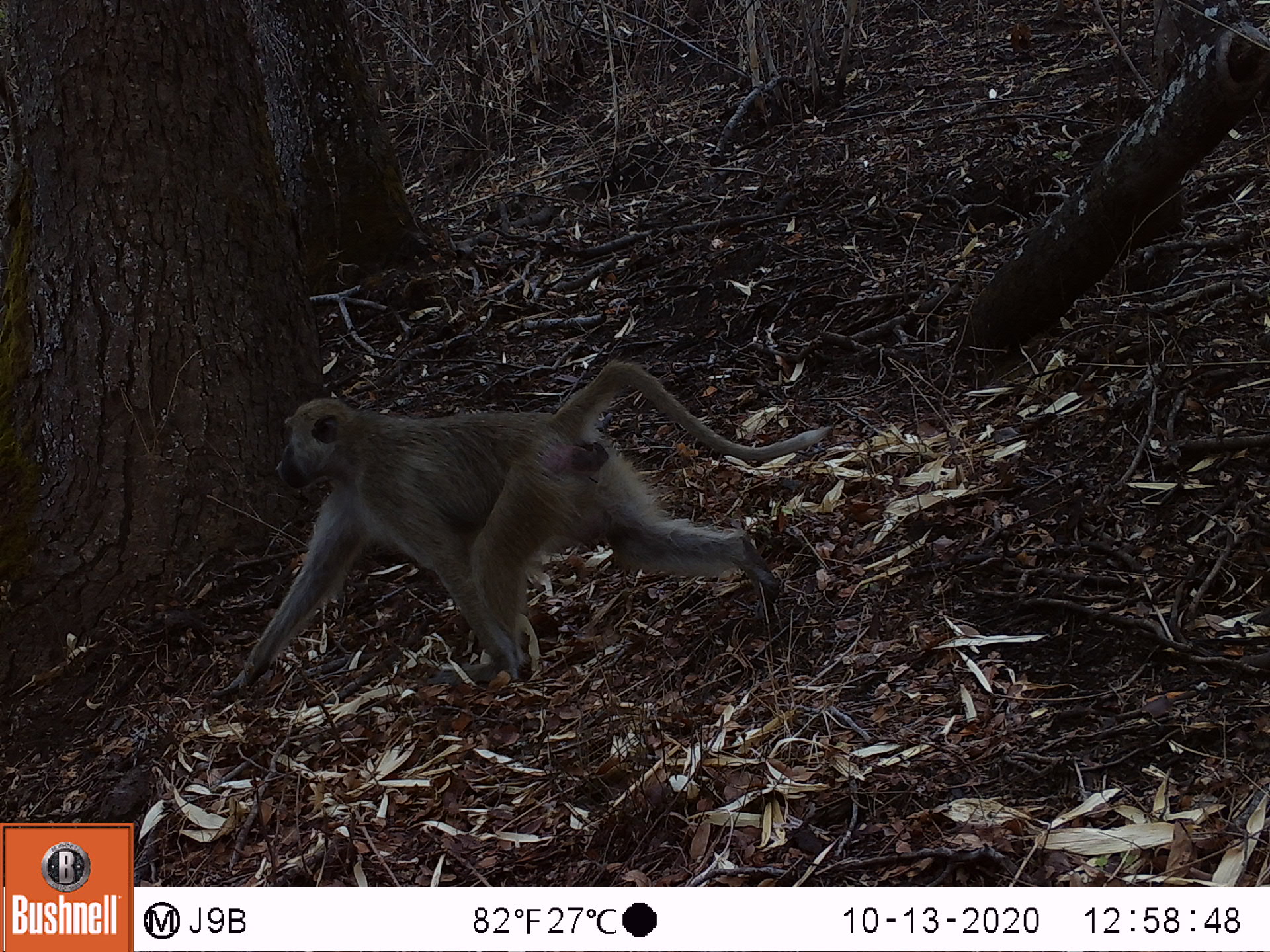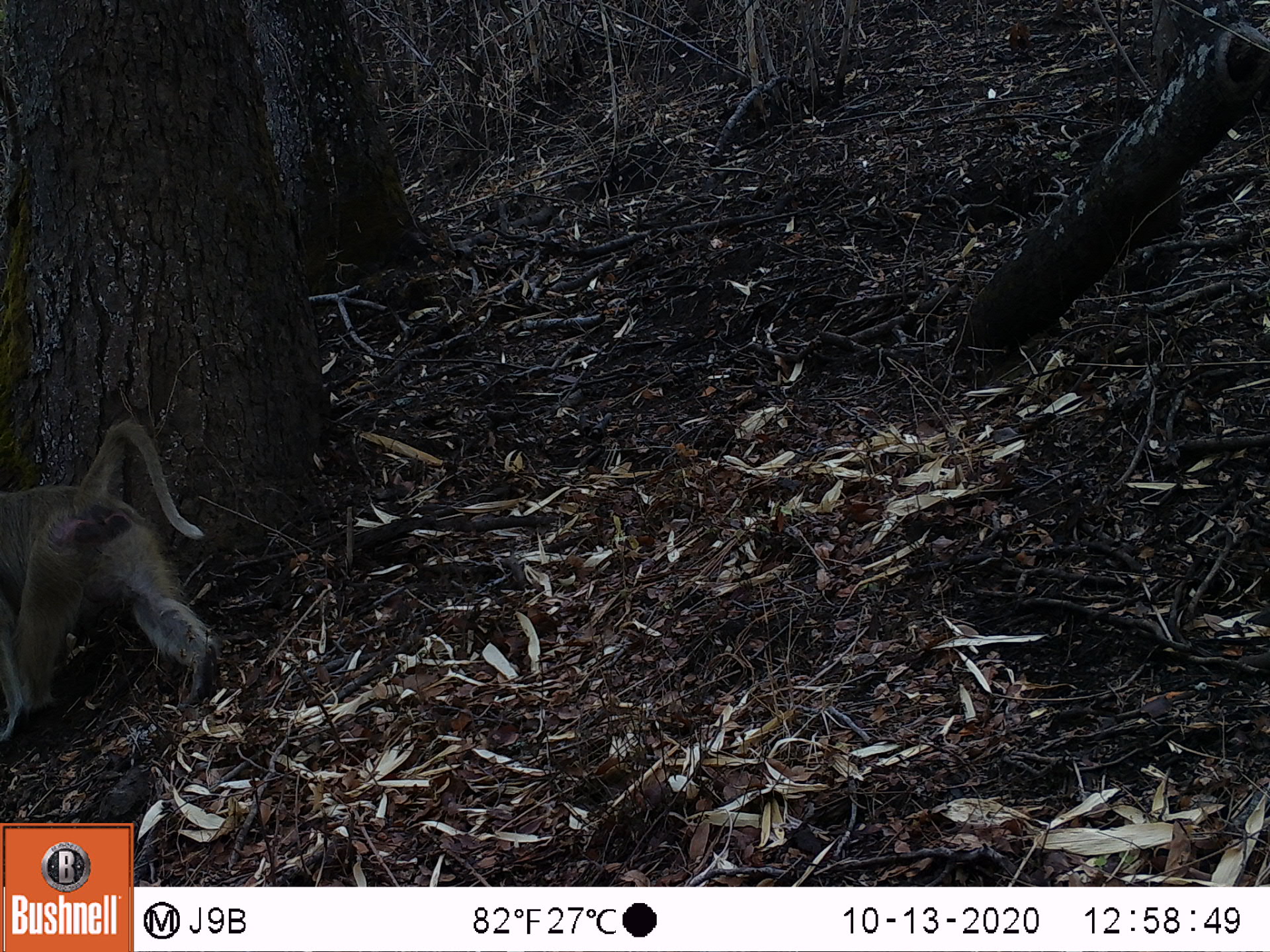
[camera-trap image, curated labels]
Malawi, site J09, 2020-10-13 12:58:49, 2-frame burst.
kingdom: Animalia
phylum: Chordata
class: Mammalia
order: Primates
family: Cercopithecidae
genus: Papio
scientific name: Papio cynocephalus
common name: yellow baboon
Yellow baboon (Papio cynocephalus), count 1.